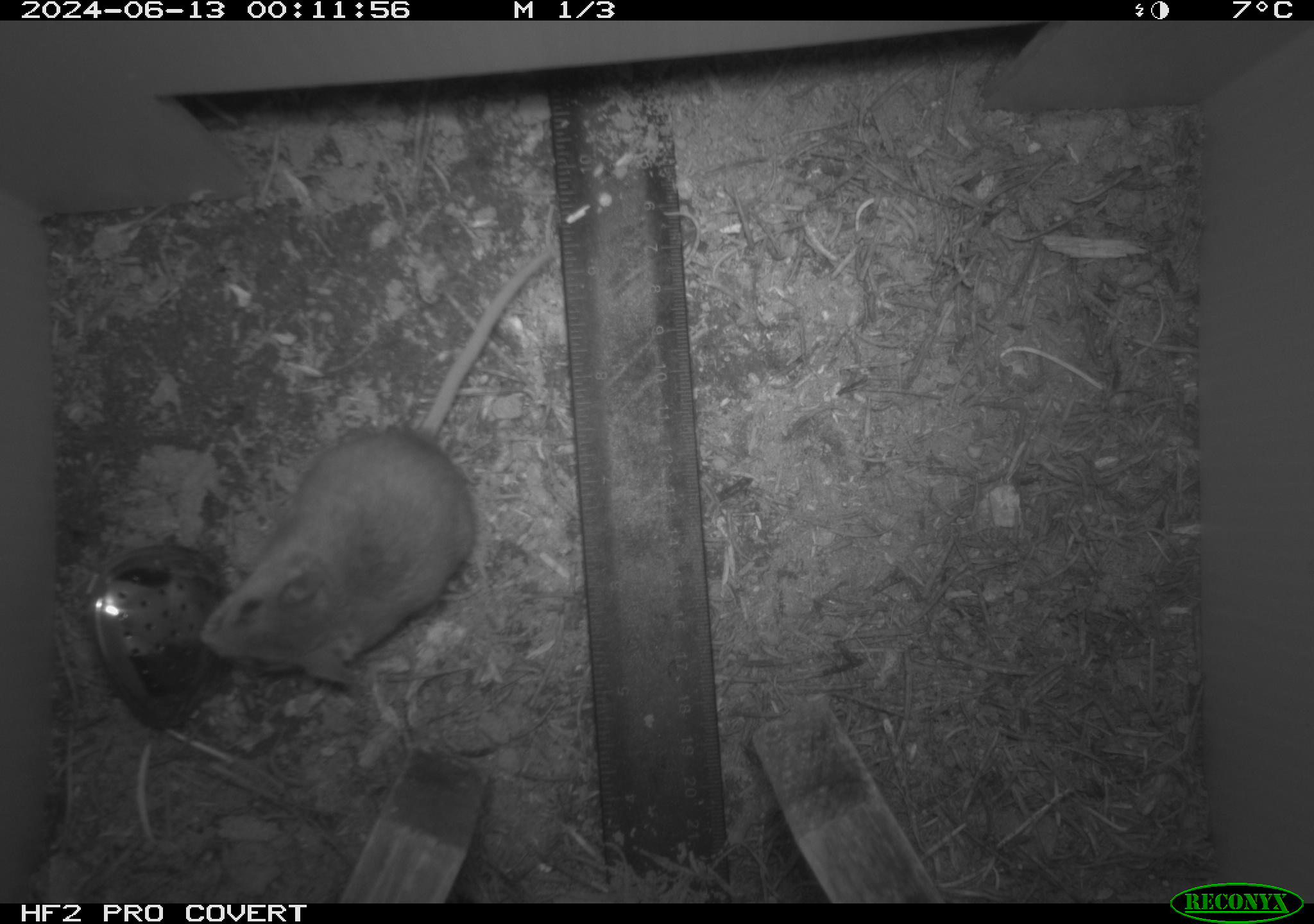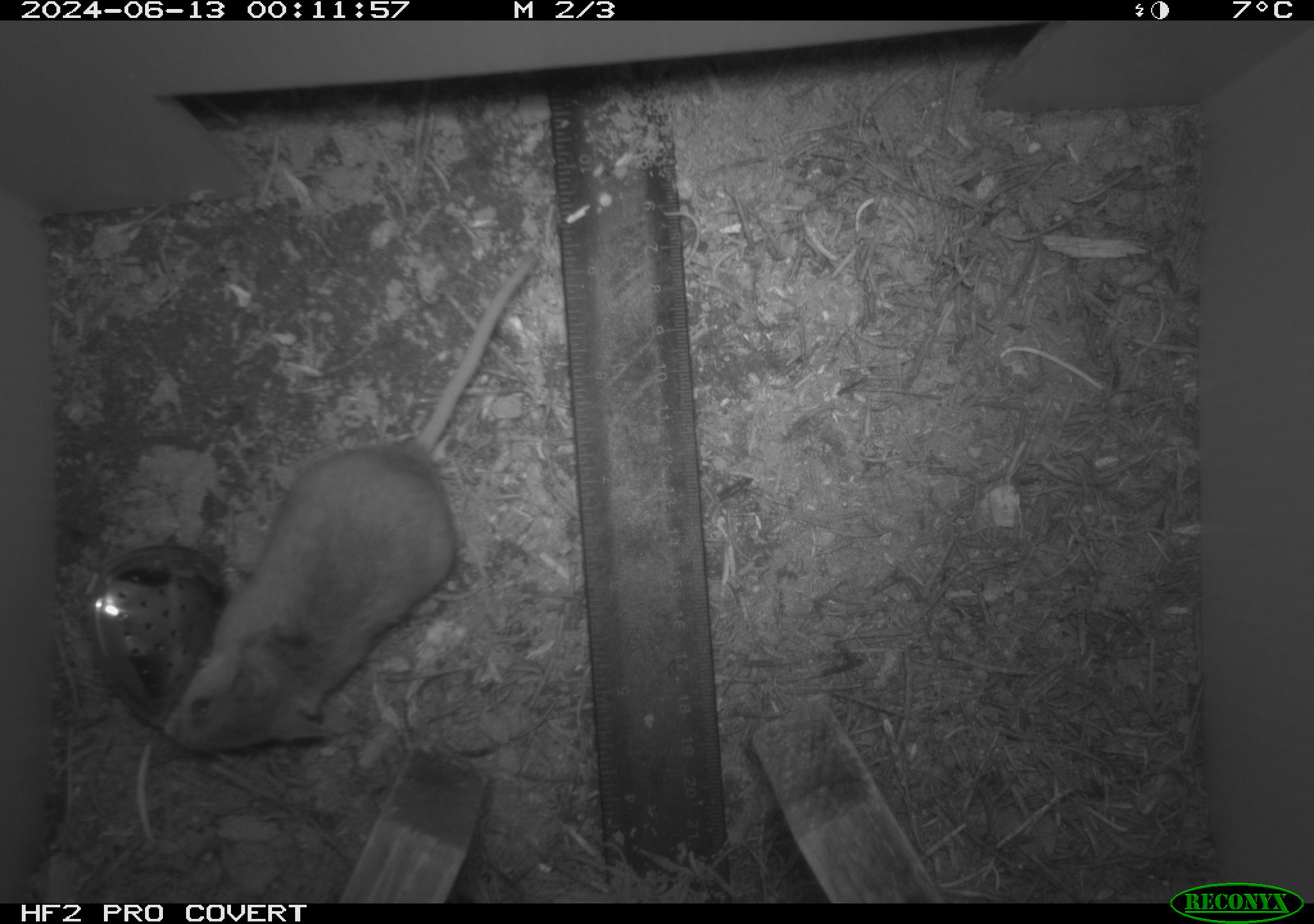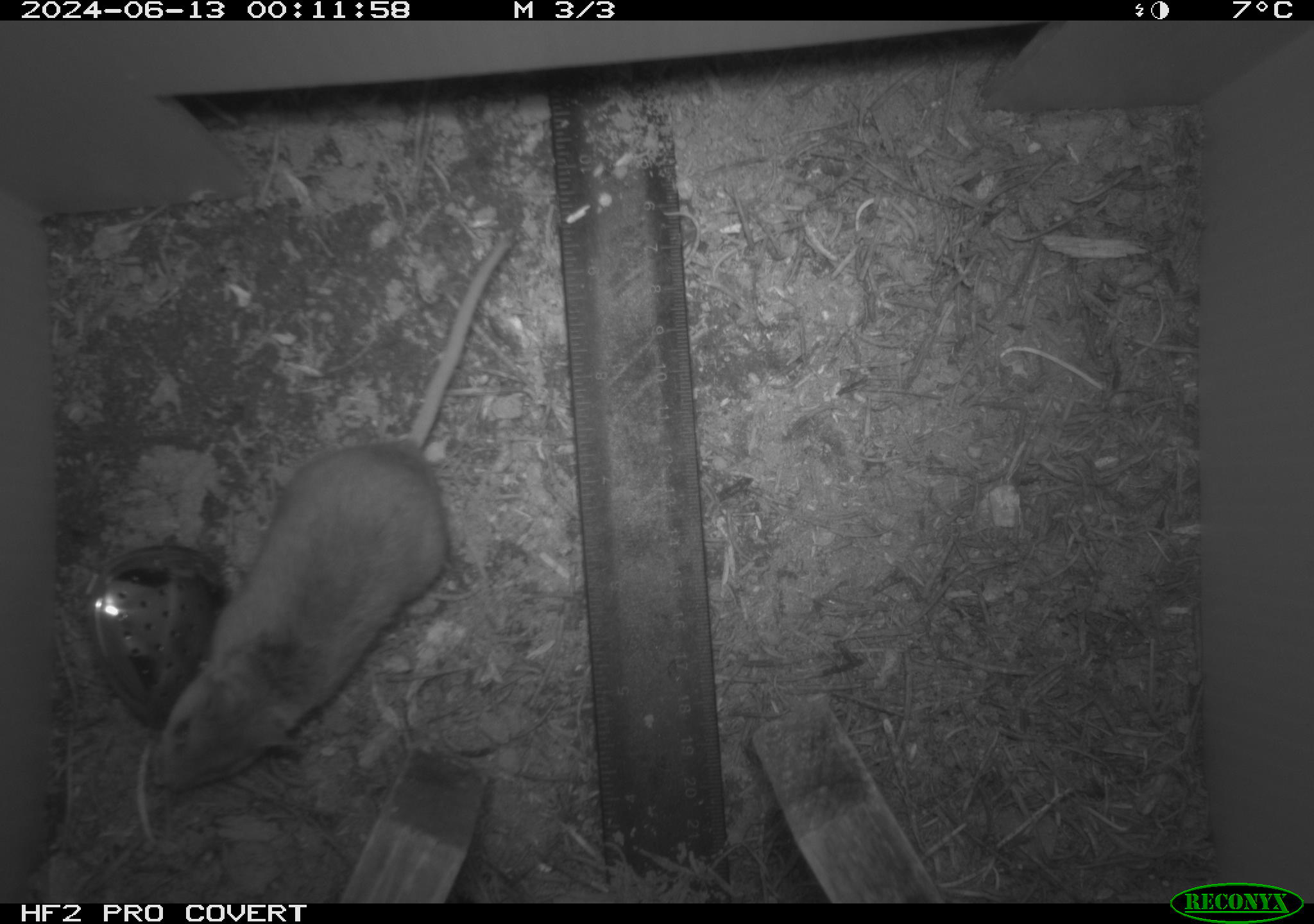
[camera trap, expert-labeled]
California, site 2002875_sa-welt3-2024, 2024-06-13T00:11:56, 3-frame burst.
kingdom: Animalia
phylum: Chordata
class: Mammalia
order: Rodentia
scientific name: Rodentia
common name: mouse species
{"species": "mouse species (Rodentia)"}